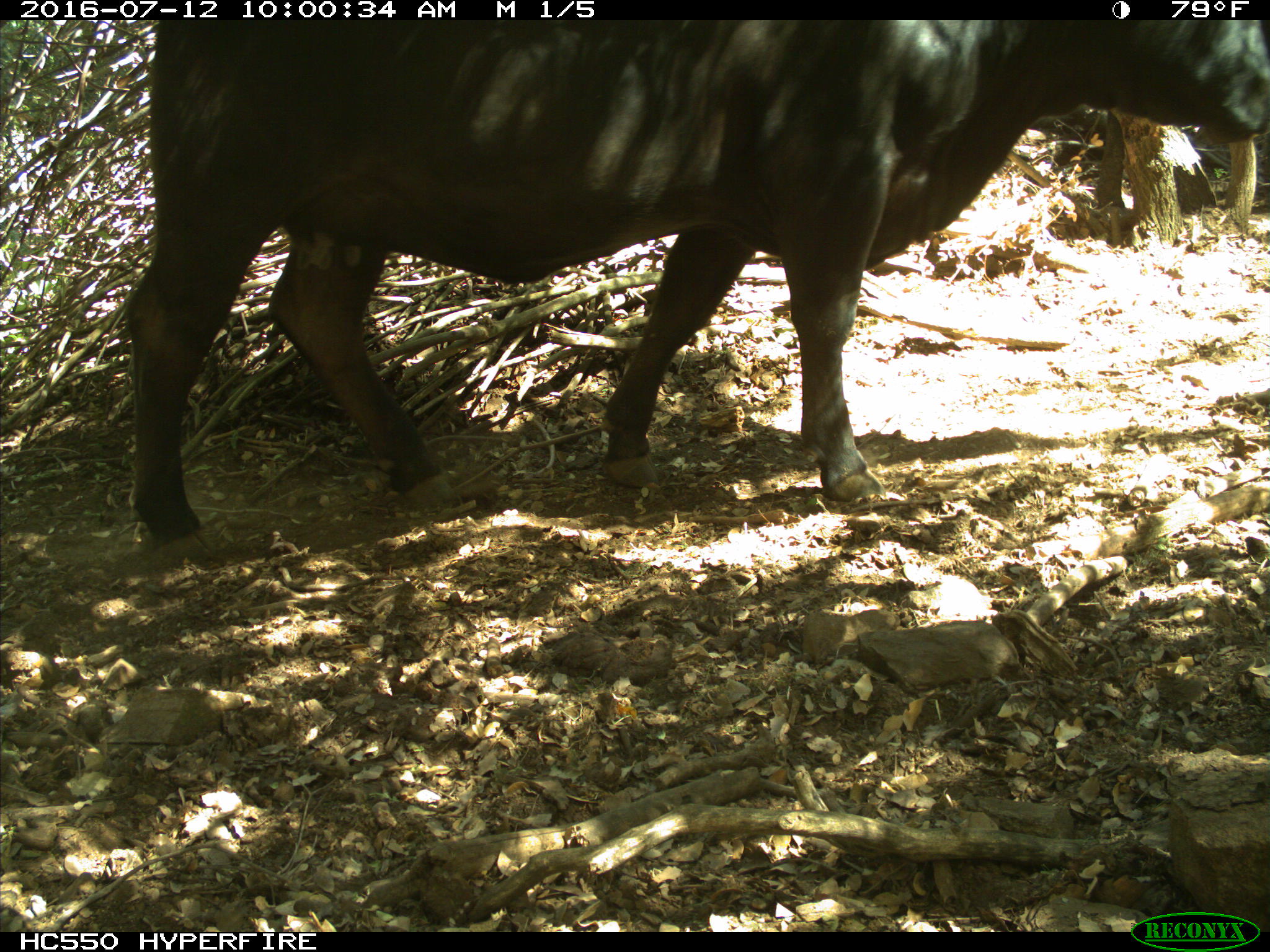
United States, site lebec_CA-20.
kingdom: Animalia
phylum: Chordata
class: Mammalia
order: Artiodactyla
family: Bovidae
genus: Bos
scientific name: Bos taurus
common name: domestic cow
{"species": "Bos taurus (domestic cow)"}